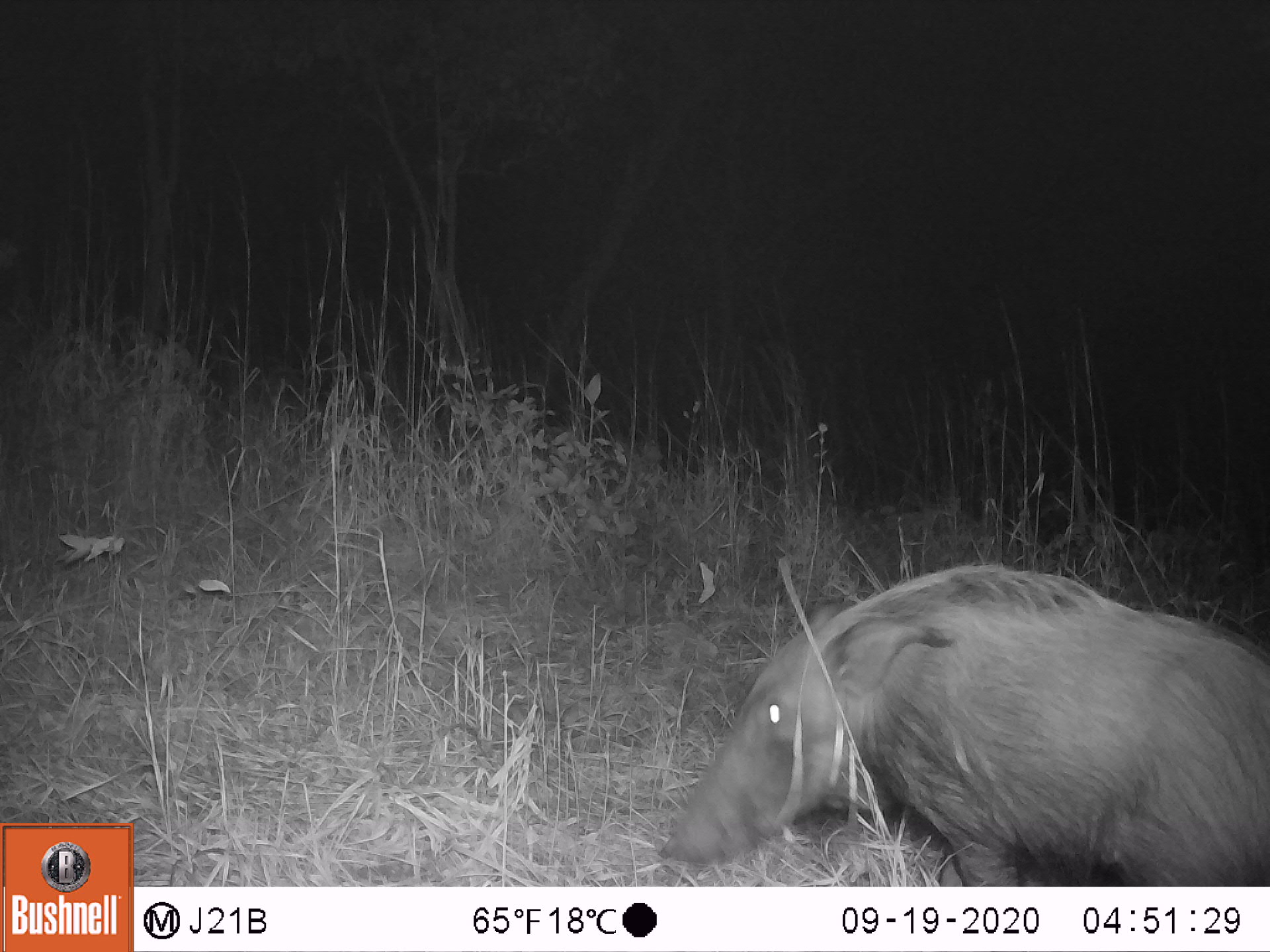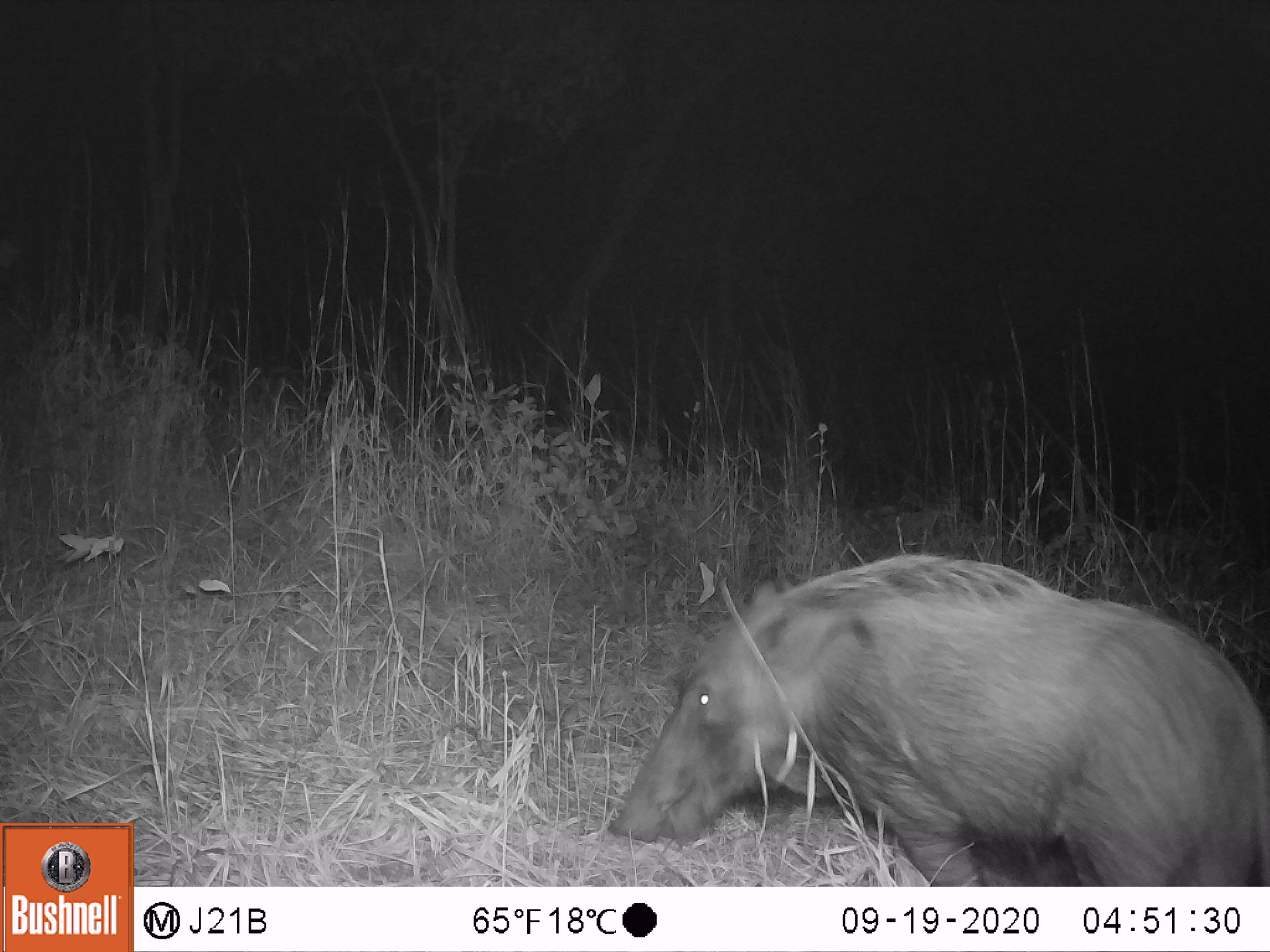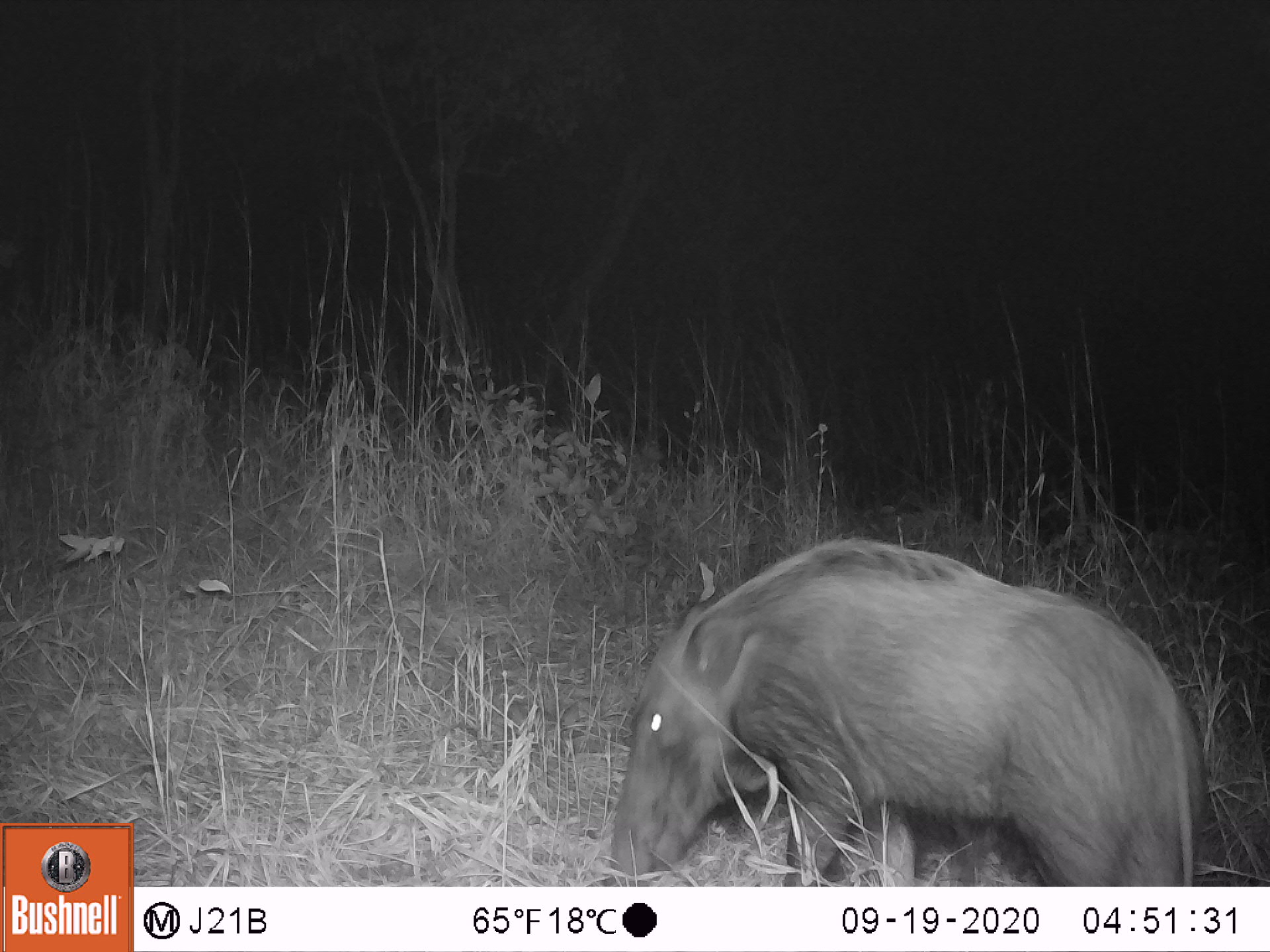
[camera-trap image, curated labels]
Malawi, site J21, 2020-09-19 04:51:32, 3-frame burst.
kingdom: Animalia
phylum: Chordata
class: Mammalia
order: Artiodactyla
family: Suidae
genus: Potamochoerus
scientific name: Potamochoerus larvatus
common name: bushpig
Bushpig (Potamochoerus larvatus), count 1.